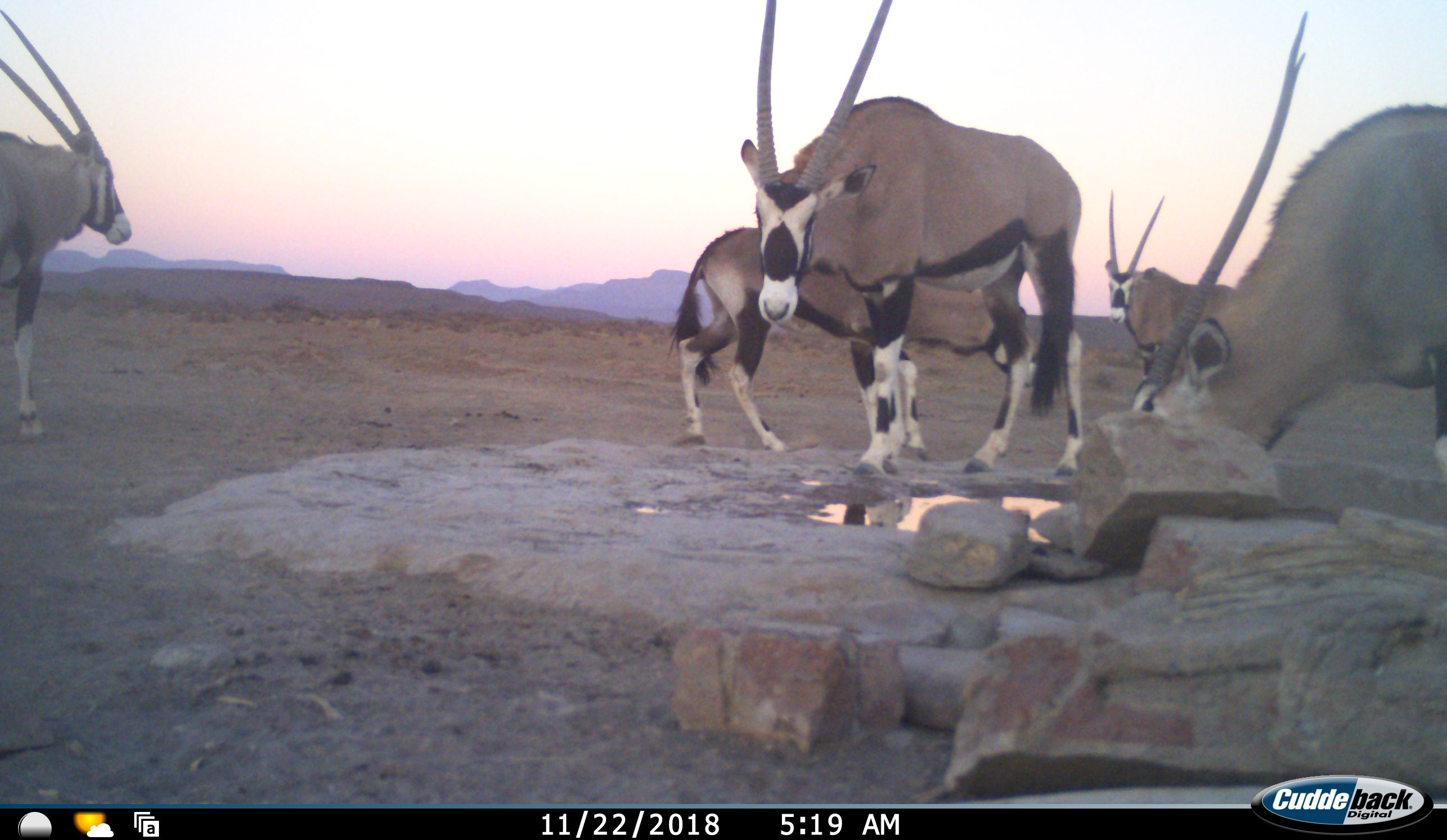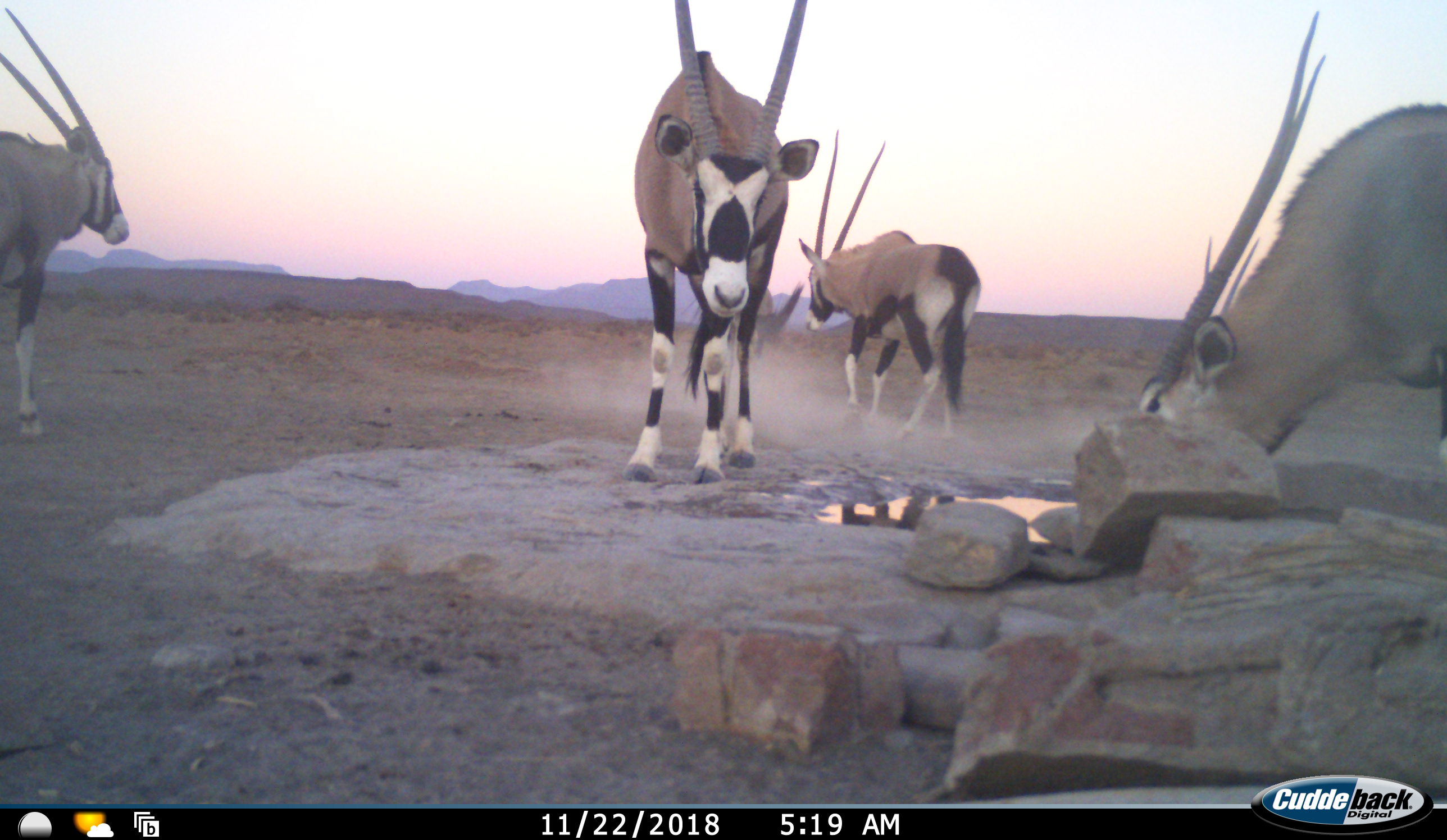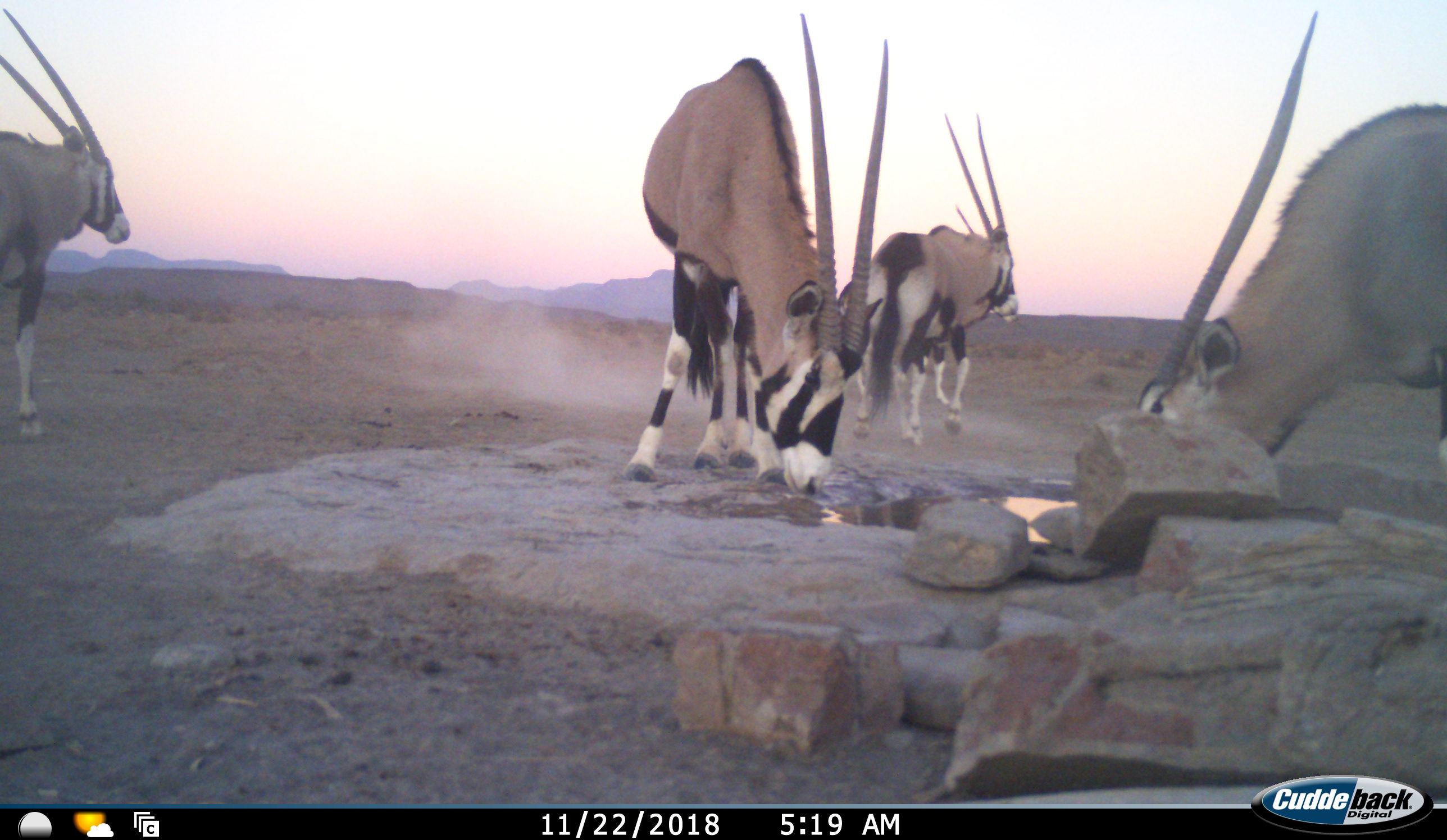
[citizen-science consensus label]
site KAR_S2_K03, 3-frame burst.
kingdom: Animalia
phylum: Chordata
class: Mammalia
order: Artiodactyla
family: Bovidae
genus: Oryx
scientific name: Oryx gazella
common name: gemsbok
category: oryx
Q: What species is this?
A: Oryx (gemsbok) (Oryx gazella).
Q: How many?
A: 5.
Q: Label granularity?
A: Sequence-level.